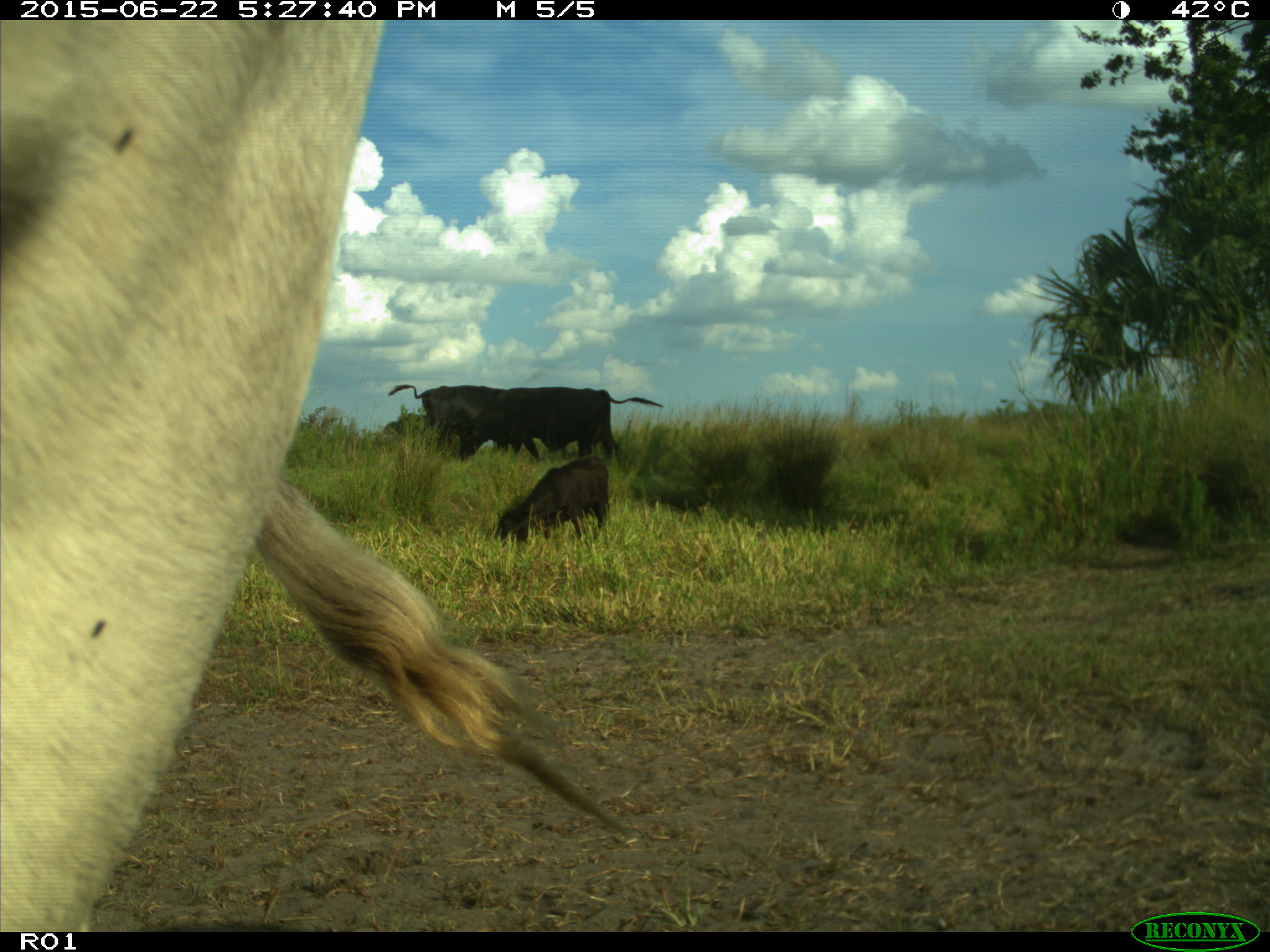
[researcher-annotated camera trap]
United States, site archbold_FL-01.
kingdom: Animalia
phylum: Chordata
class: Mammalia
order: Artiodactyla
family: Bovidae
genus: Bos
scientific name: Bos taurus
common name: domestic cow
Bos taurus (domestic cow).